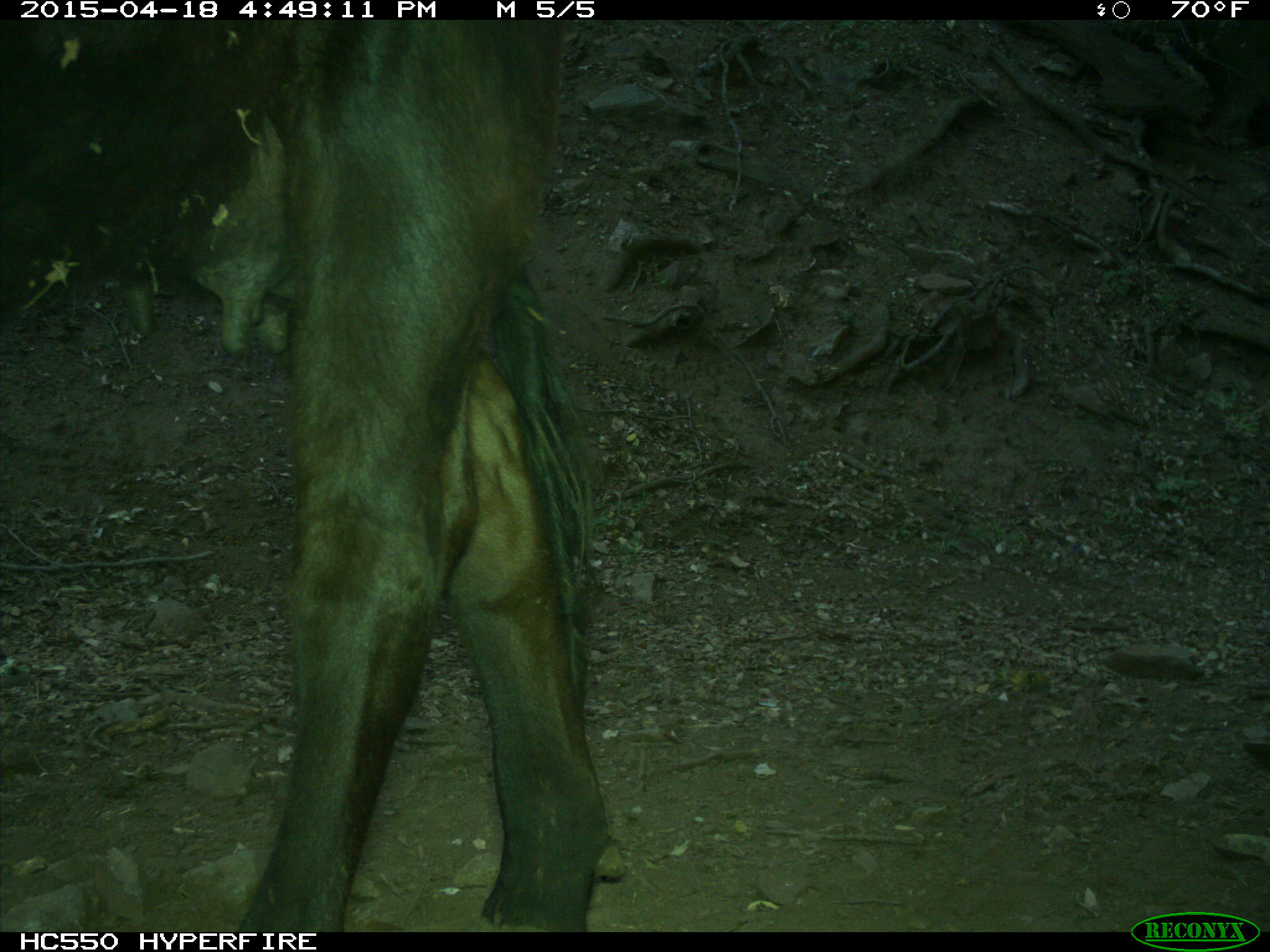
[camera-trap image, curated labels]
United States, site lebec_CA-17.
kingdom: Animalia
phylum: Chordata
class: Mammalia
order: Artiodactyla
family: Bovidae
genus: Bos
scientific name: Bos taurus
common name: domestic cow